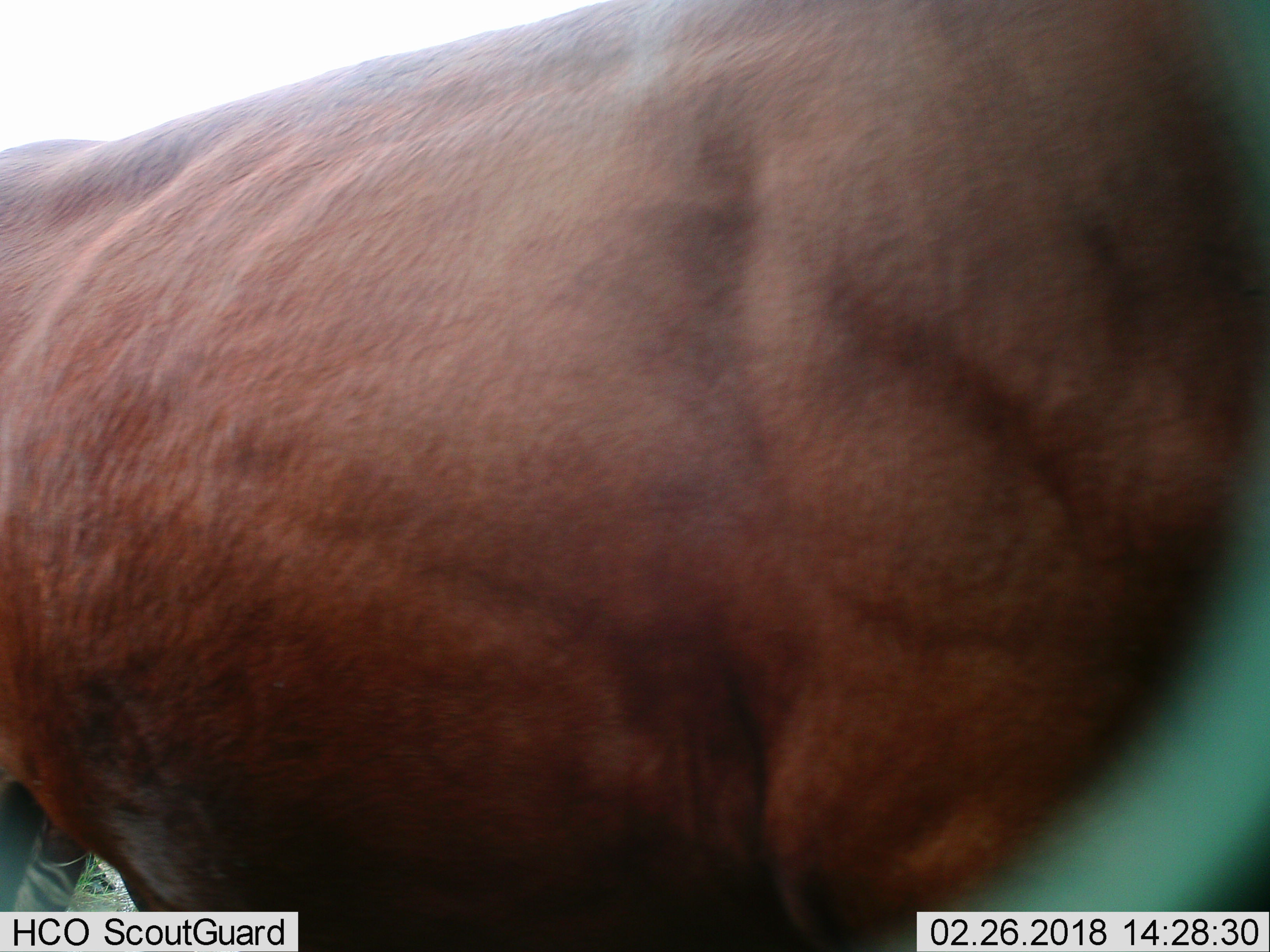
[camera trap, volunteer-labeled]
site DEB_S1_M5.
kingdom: Animalia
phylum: Chordata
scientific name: Vertebrata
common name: domestic animal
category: domesticanimal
Domesticanimal (domestic animal) (Vertebrata), count 1. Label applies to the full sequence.